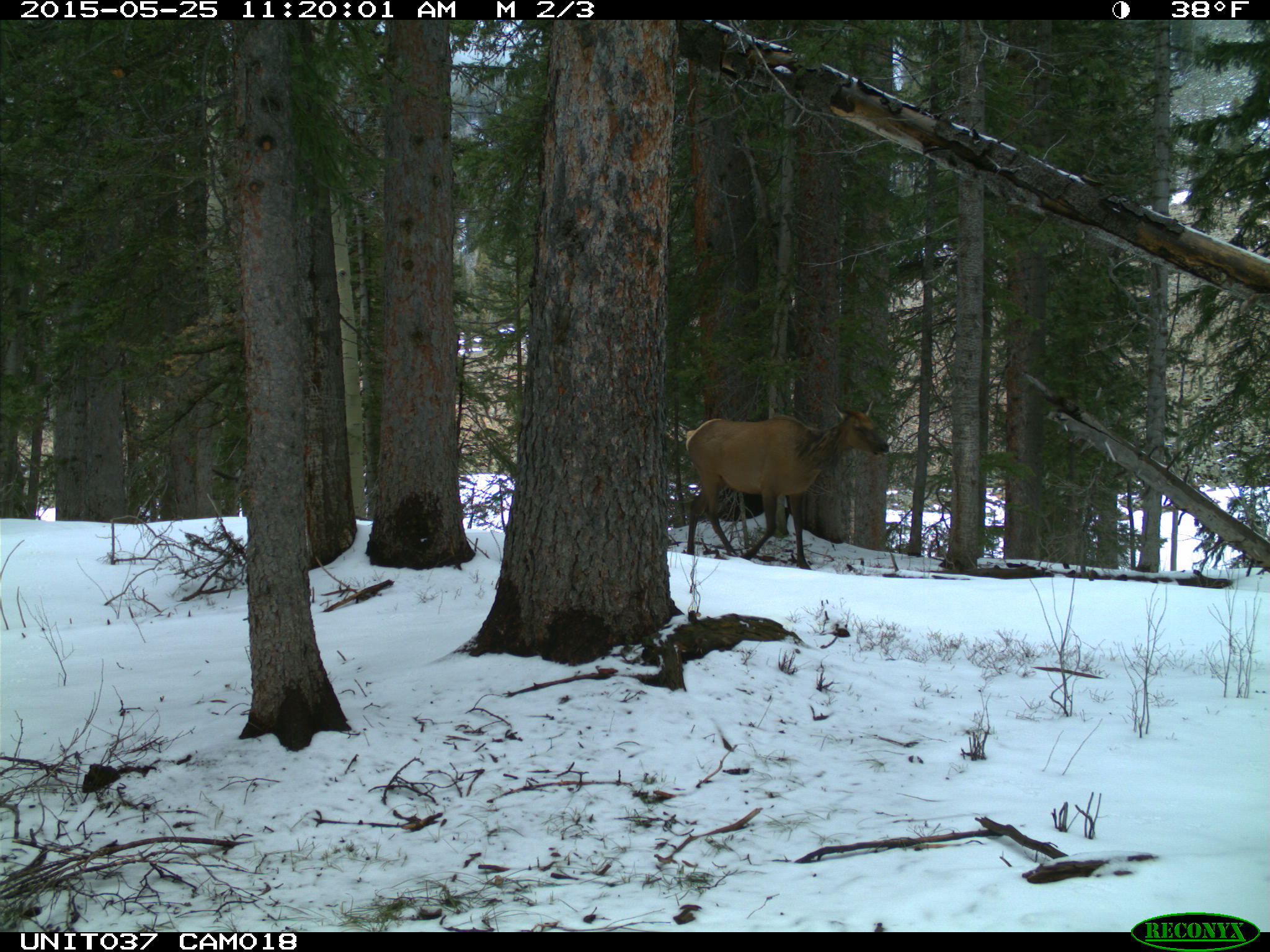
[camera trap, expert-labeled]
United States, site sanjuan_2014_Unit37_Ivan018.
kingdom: Animalia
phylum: Chordata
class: Mammalia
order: Artiodactyla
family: Cervidae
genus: Cervus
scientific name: Cervus elaphus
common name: red deer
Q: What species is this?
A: Cervus elaphus (red deer).